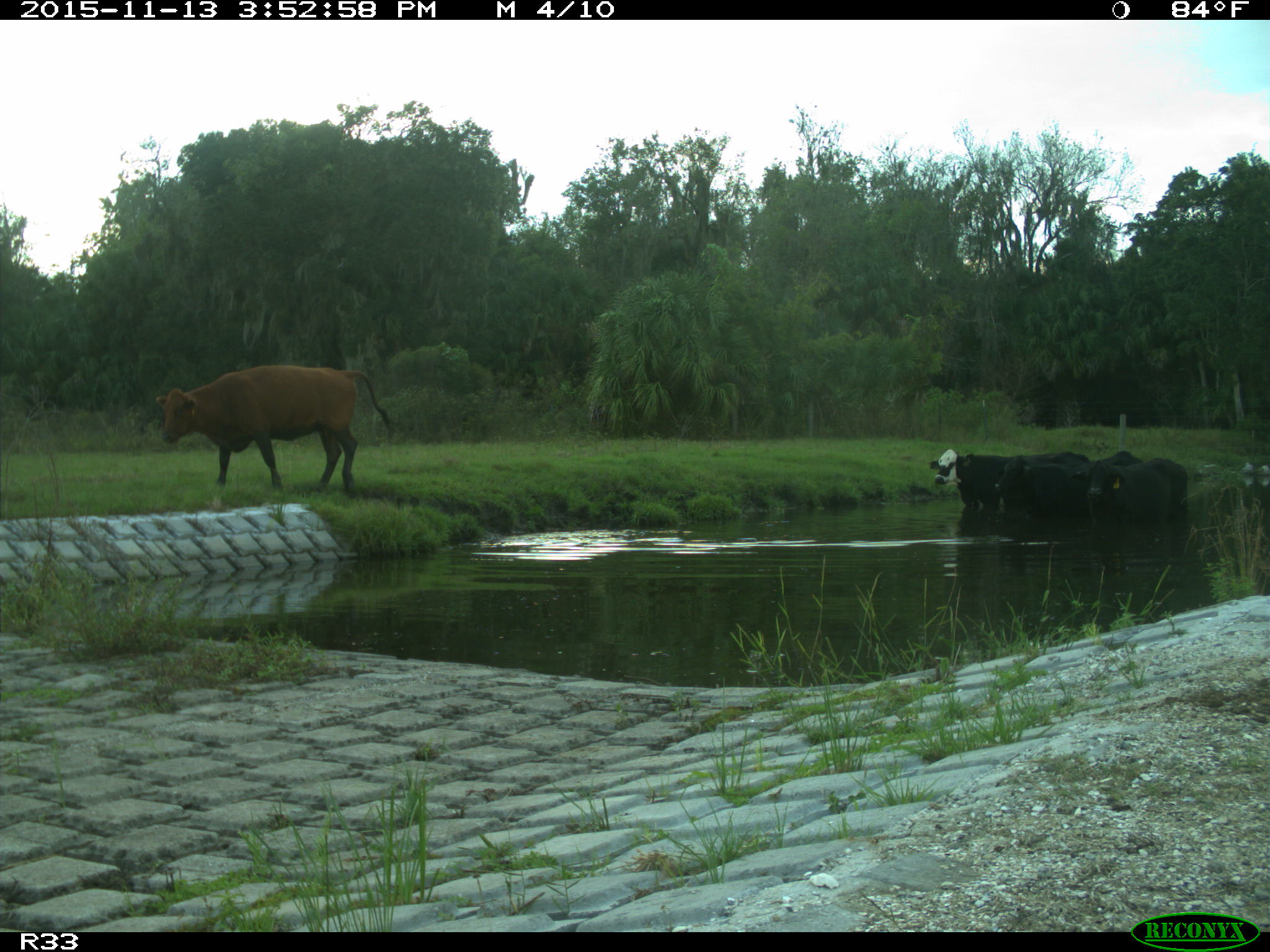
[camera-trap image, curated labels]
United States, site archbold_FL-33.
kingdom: Animalia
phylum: Chordata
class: Mammalia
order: Artiodactyla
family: Bovidae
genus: Bos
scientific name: Bos taurus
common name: domestic cow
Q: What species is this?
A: Bos taurus (domestic cow).